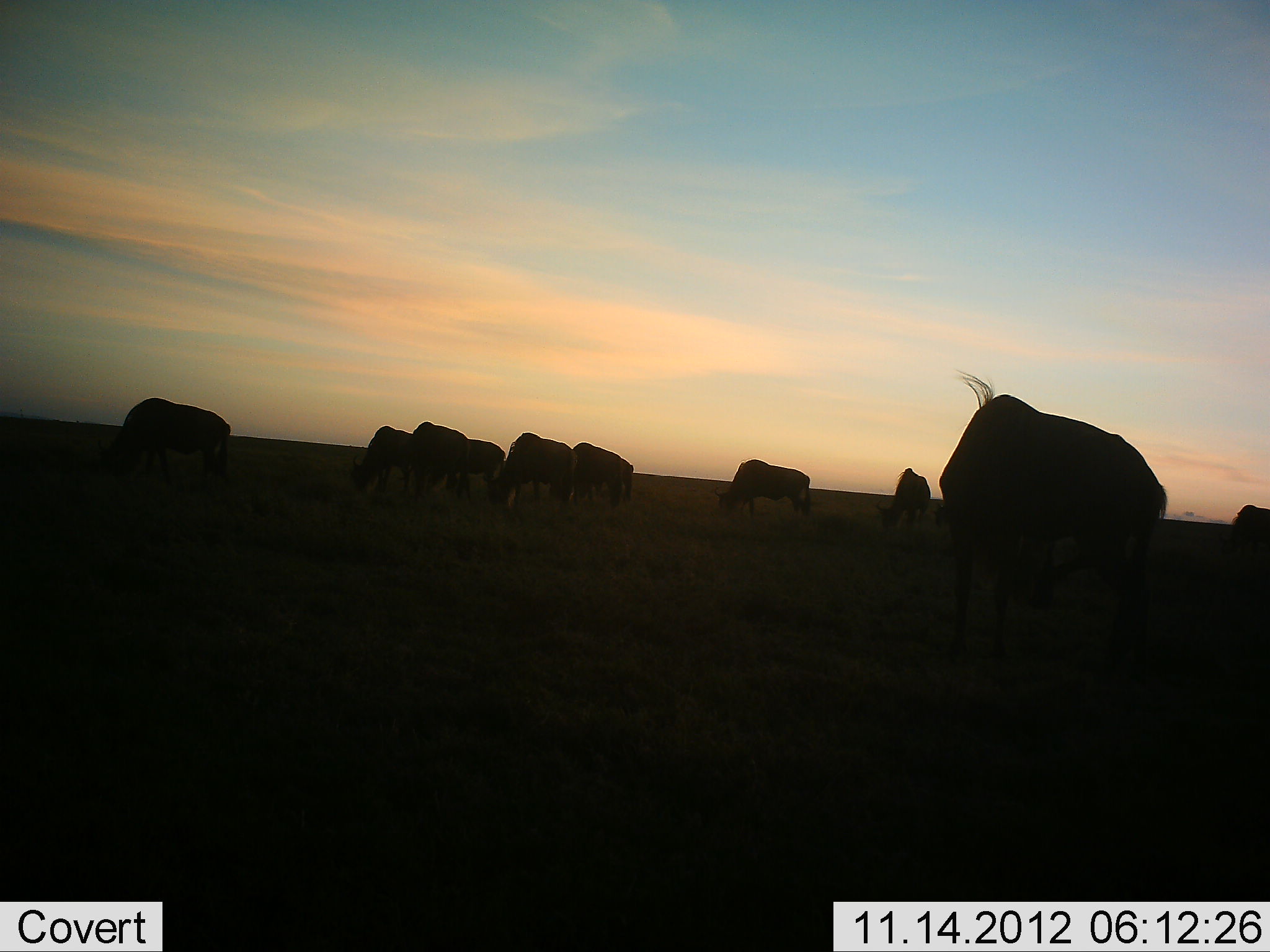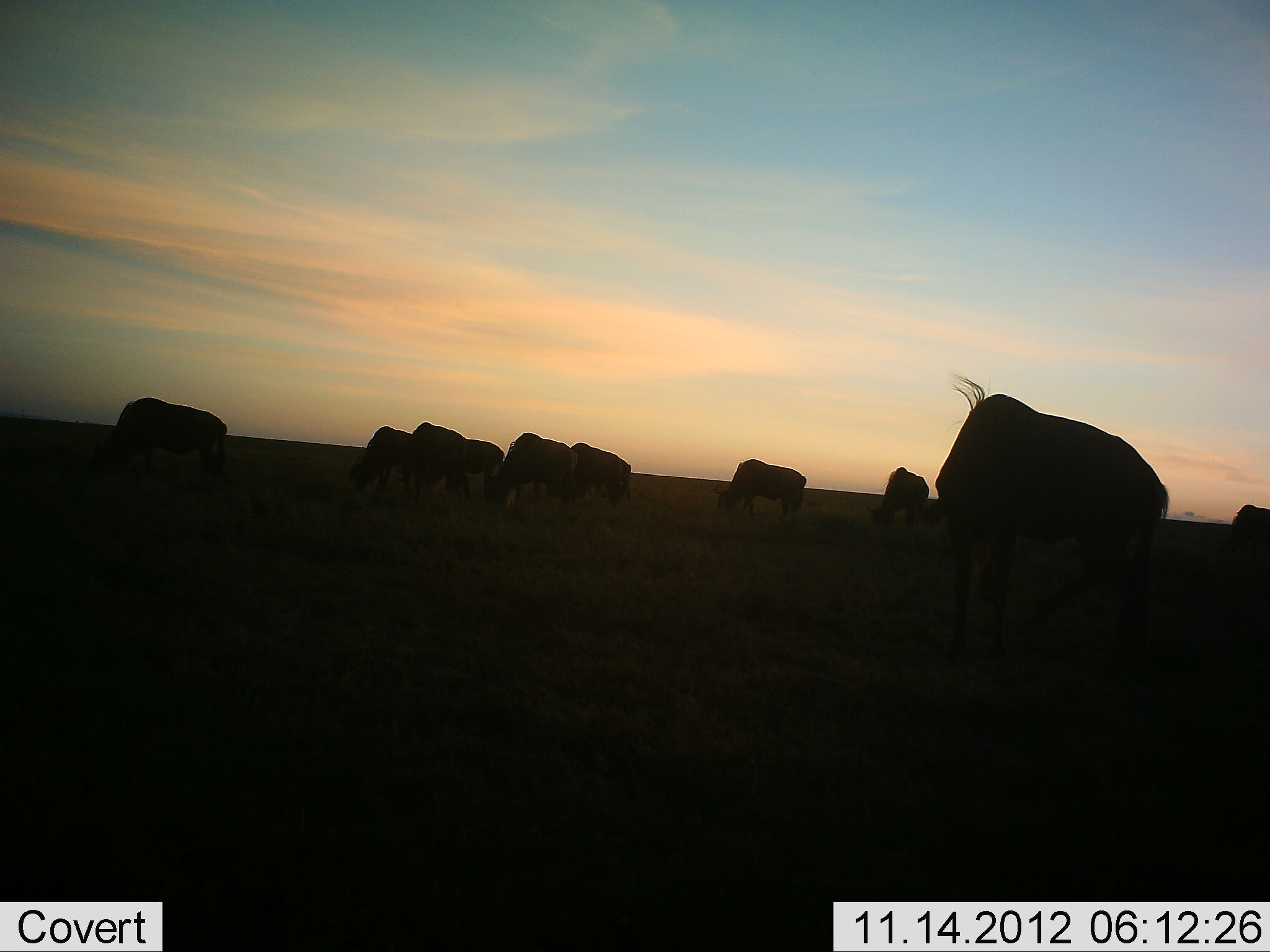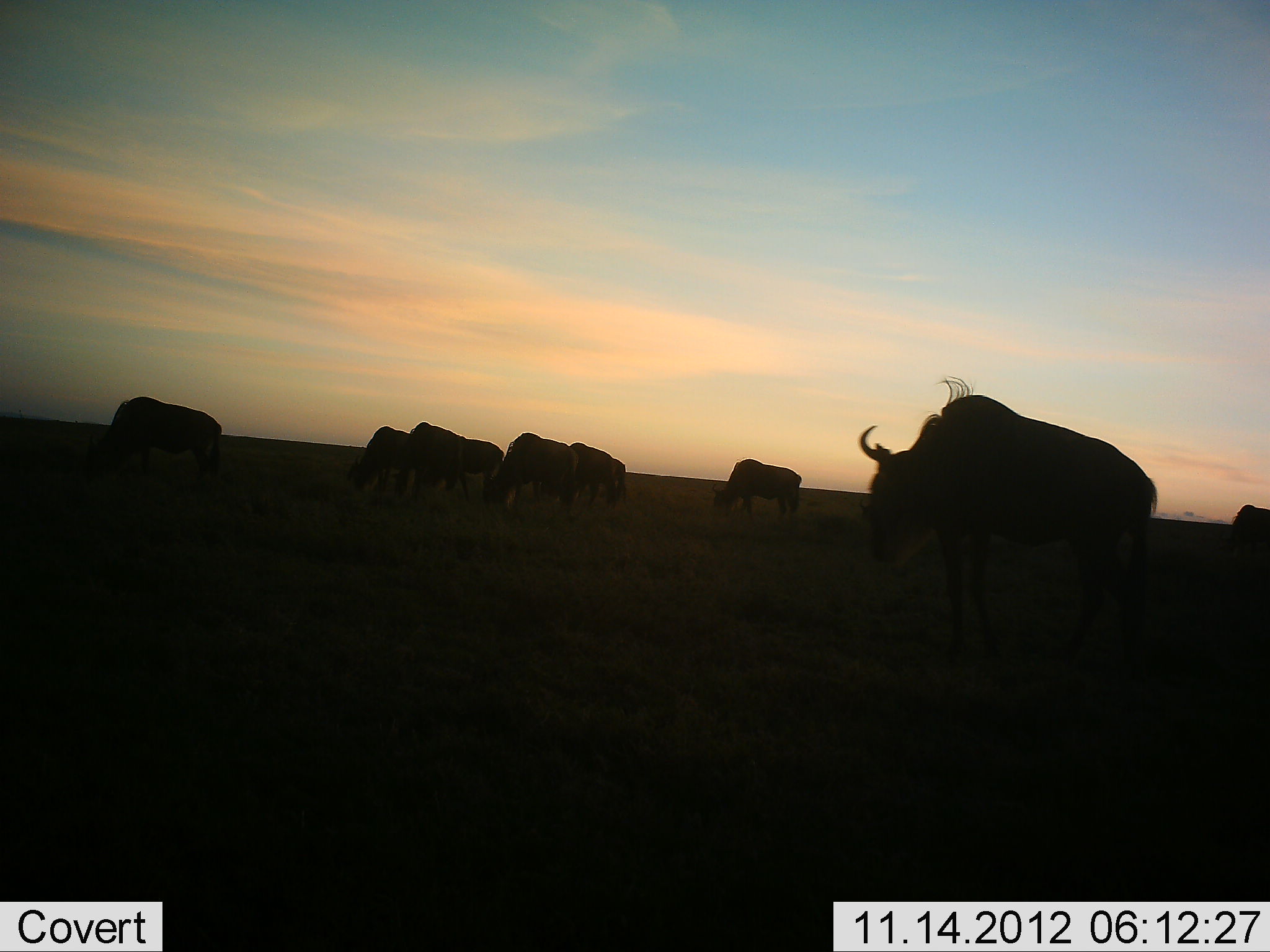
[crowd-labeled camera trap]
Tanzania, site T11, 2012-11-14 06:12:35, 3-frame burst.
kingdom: Animalia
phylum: Chordata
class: Mammalia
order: Artiodactyla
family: Bovidae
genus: Connochaetes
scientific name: Connochaetes taurinus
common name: blue wildebeest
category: wildebeest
Wildebeest (blue wildebeest) (Connochaetes taurinus), count 9. Behavior (volunteer vote fractions): standing 20%, resting 0%, moving 30%, interacting 0%. Young present (vote fraction): 0%. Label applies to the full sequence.